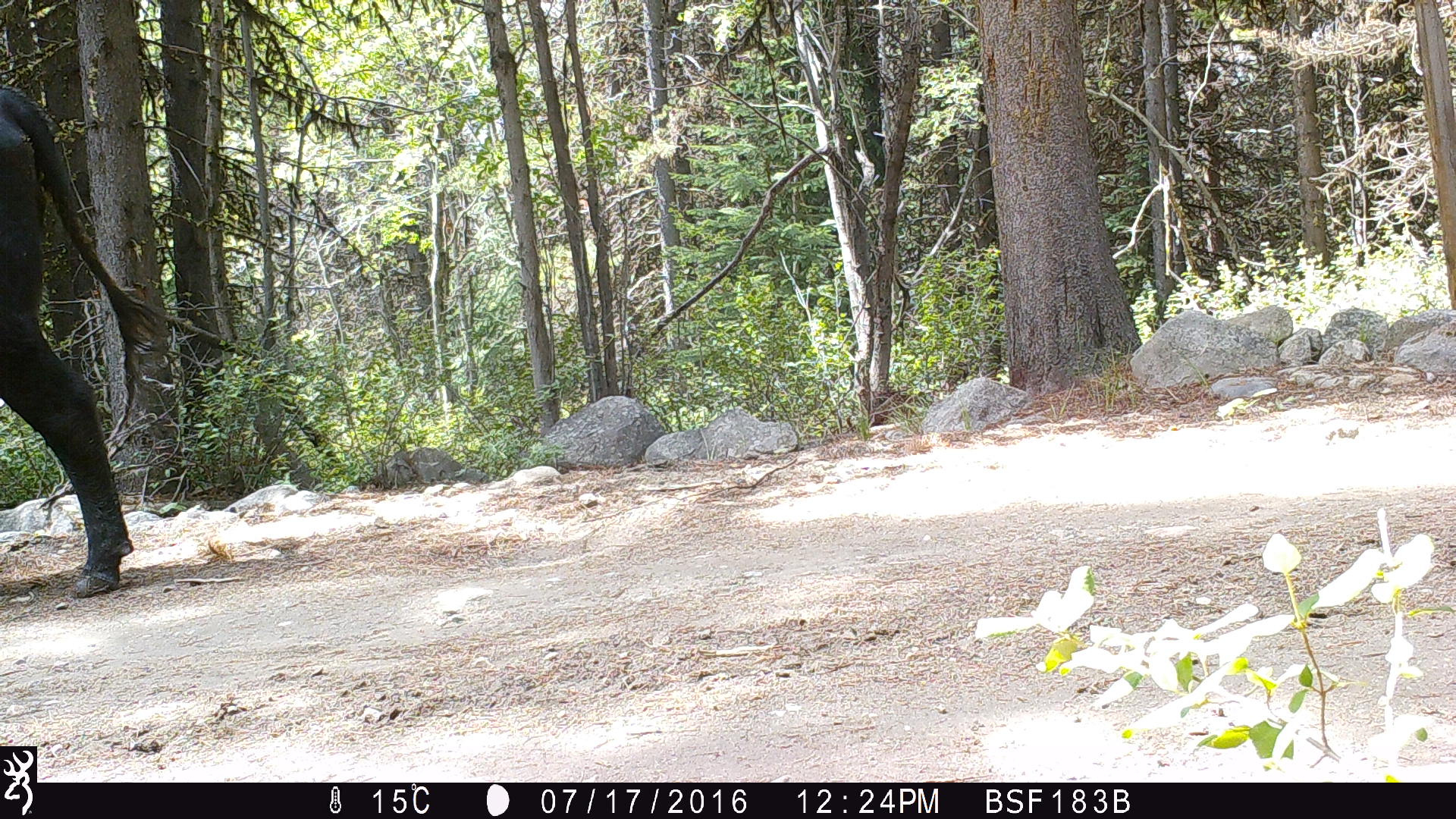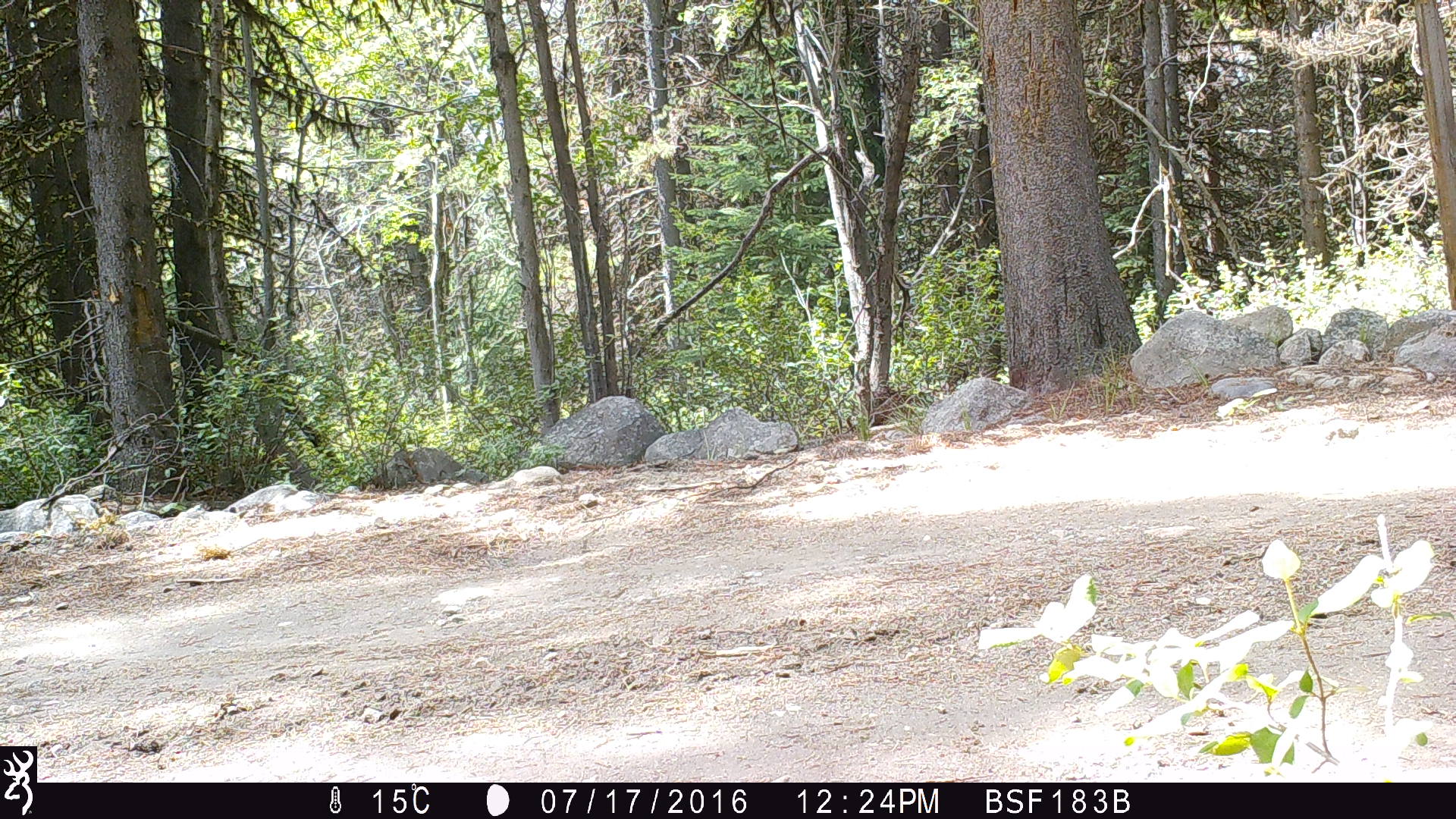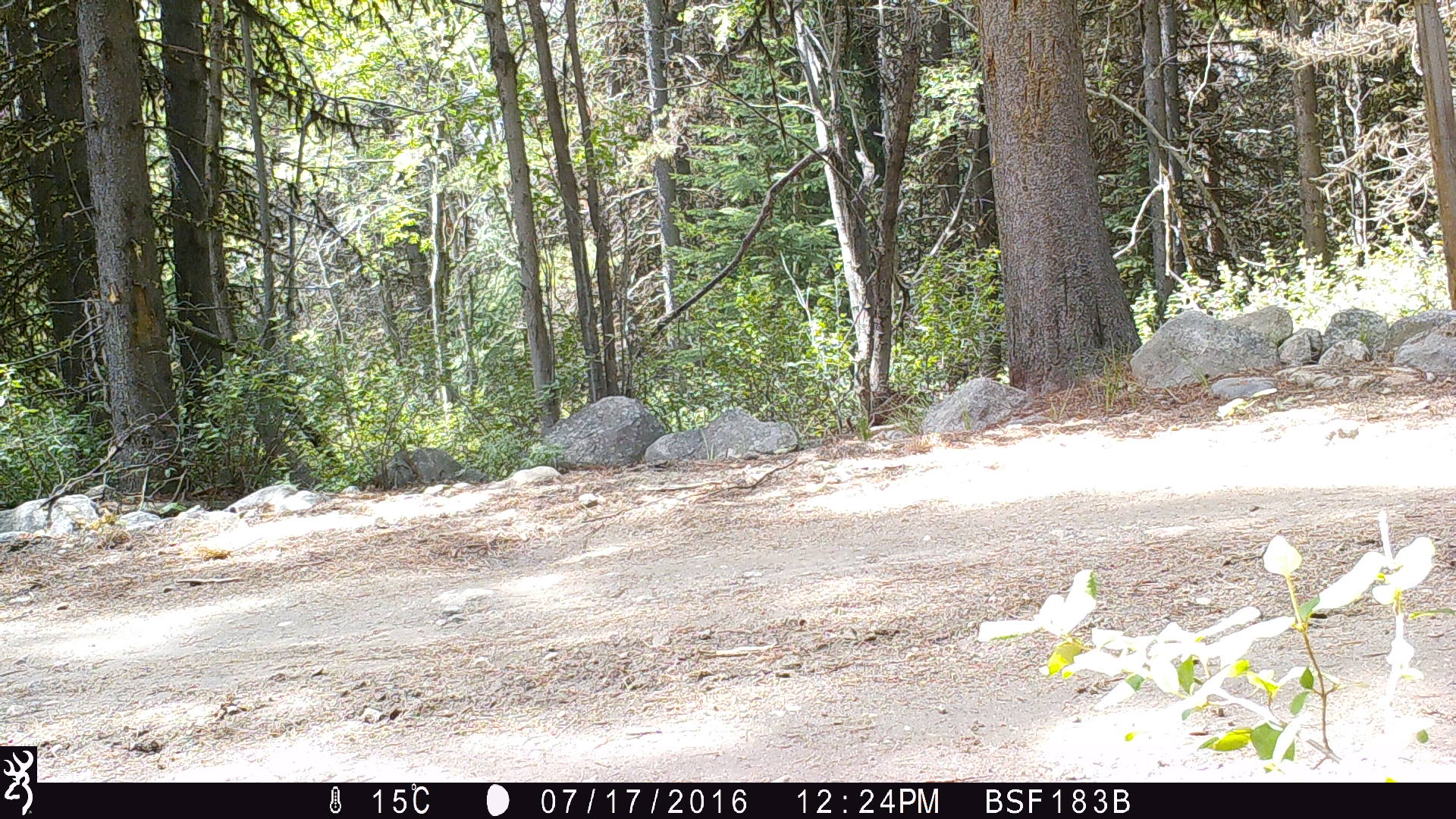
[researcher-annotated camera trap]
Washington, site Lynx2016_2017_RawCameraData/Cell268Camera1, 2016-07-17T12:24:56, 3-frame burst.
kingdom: Animalia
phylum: Chordata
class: Mammalia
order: Artiodactyla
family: Bovidae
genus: Bos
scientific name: Bos taurus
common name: domestic cattle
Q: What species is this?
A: Domestic cattle (Bos taurus).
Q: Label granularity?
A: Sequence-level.